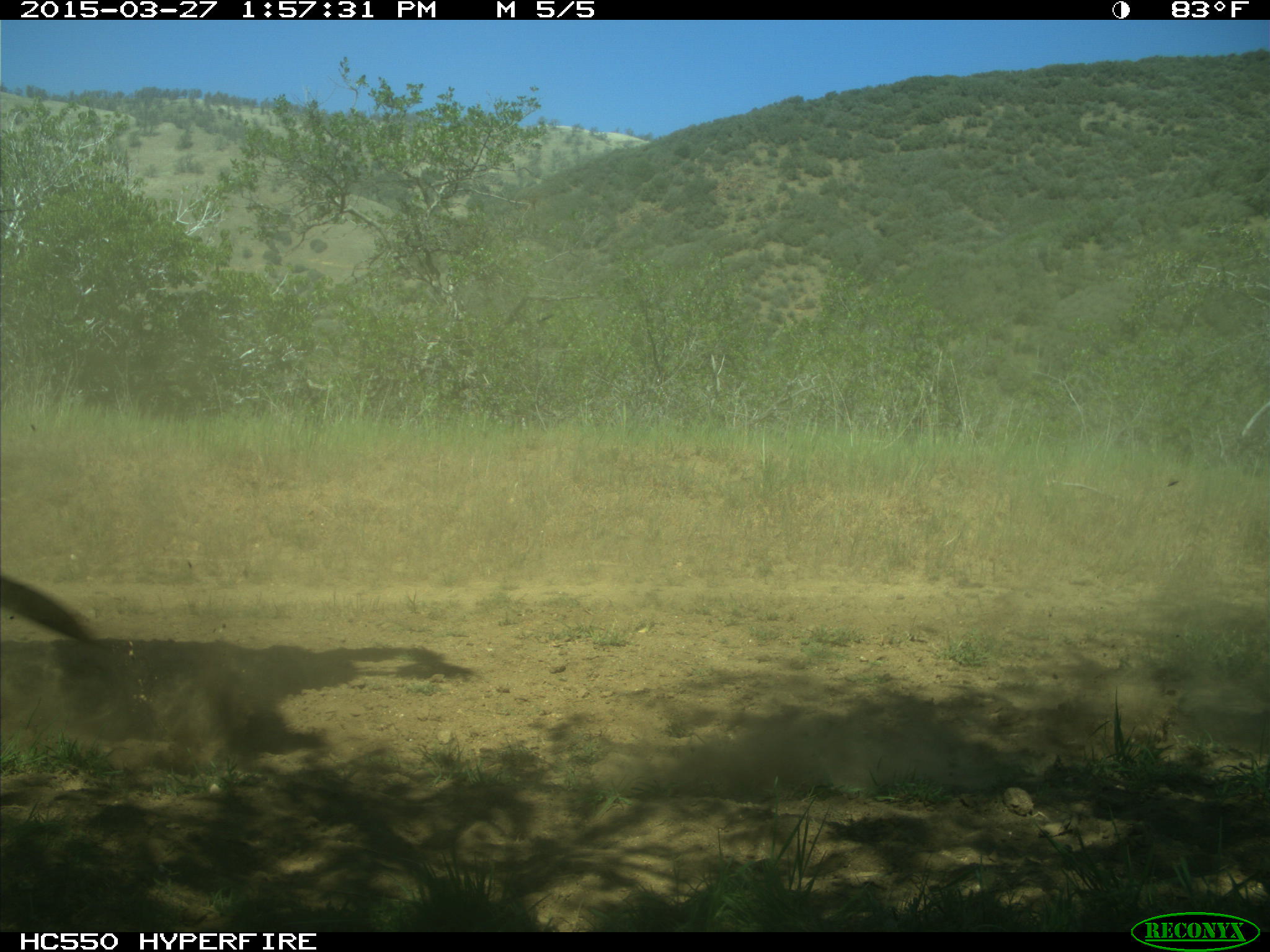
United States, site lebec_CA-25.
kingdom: Animalia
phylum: Chordata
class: Mammalia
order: Artiodactyla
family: Bovidae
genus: Bos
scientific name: Bos taurus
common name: domestic cow